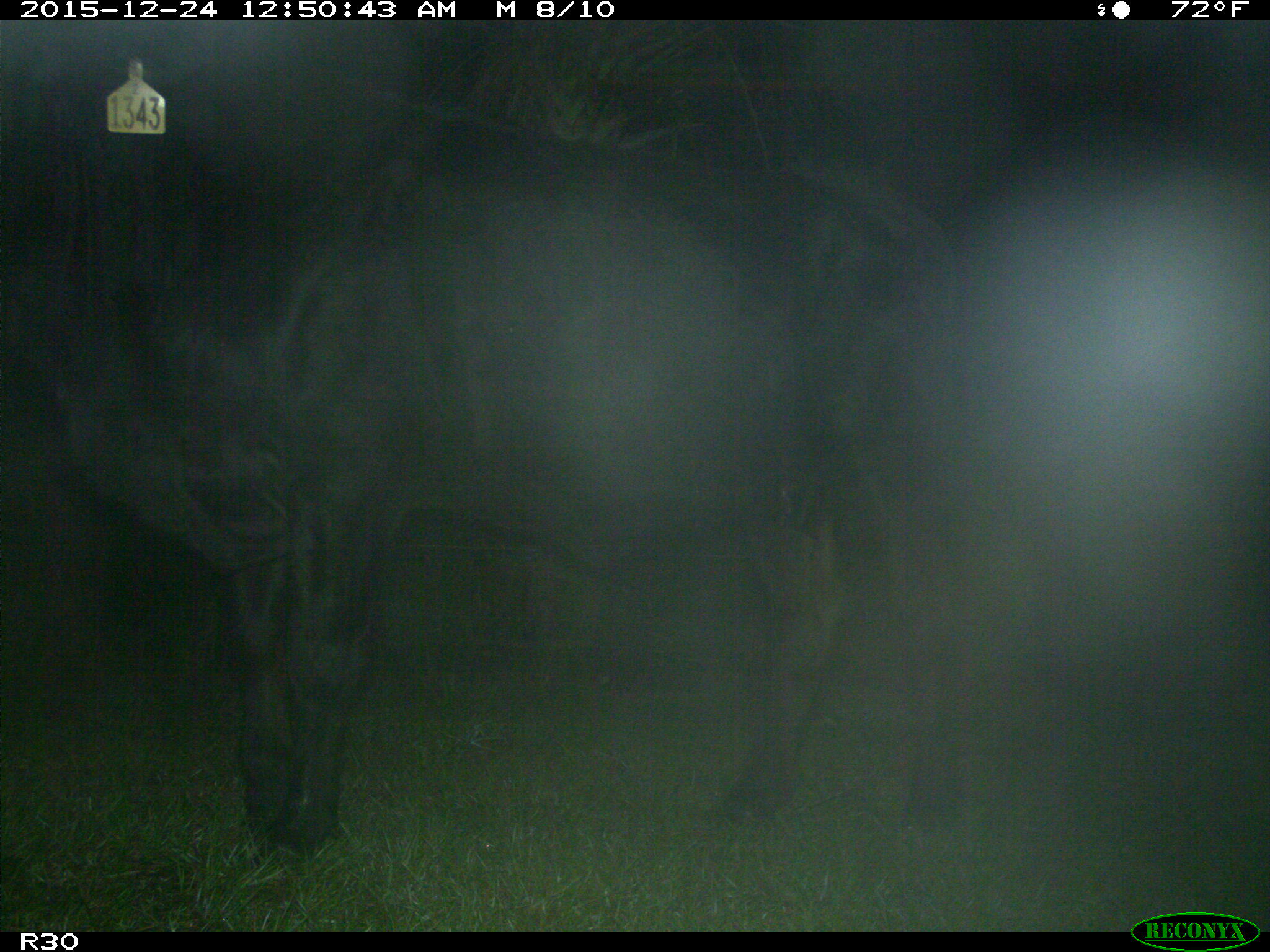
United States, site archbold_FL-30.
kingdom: Animalia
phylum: Chordata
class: Mammalia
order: Artiodactyla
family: Bovidae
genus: Bos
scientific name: Bos taurus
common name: domestic cow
Bos taurus (domestic cow).